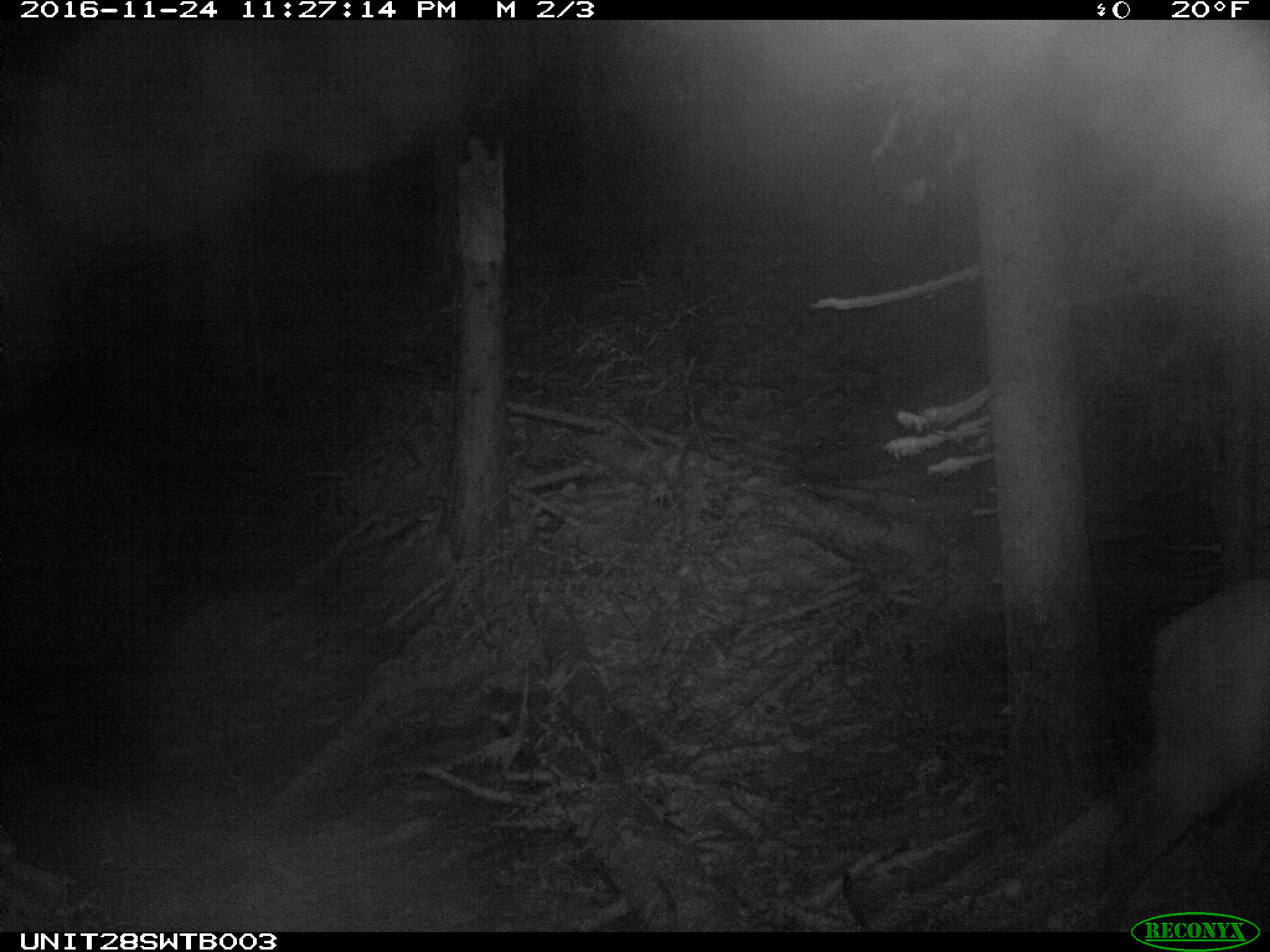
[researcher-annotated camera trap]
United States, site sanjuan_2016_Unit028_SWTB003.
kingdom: Animalia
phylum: Chordata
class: Mammalia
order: Artiodactyla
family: Cervidae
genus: Cervus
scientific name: Cervus elaphus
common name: red deer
Cervus elaphus (red deer).